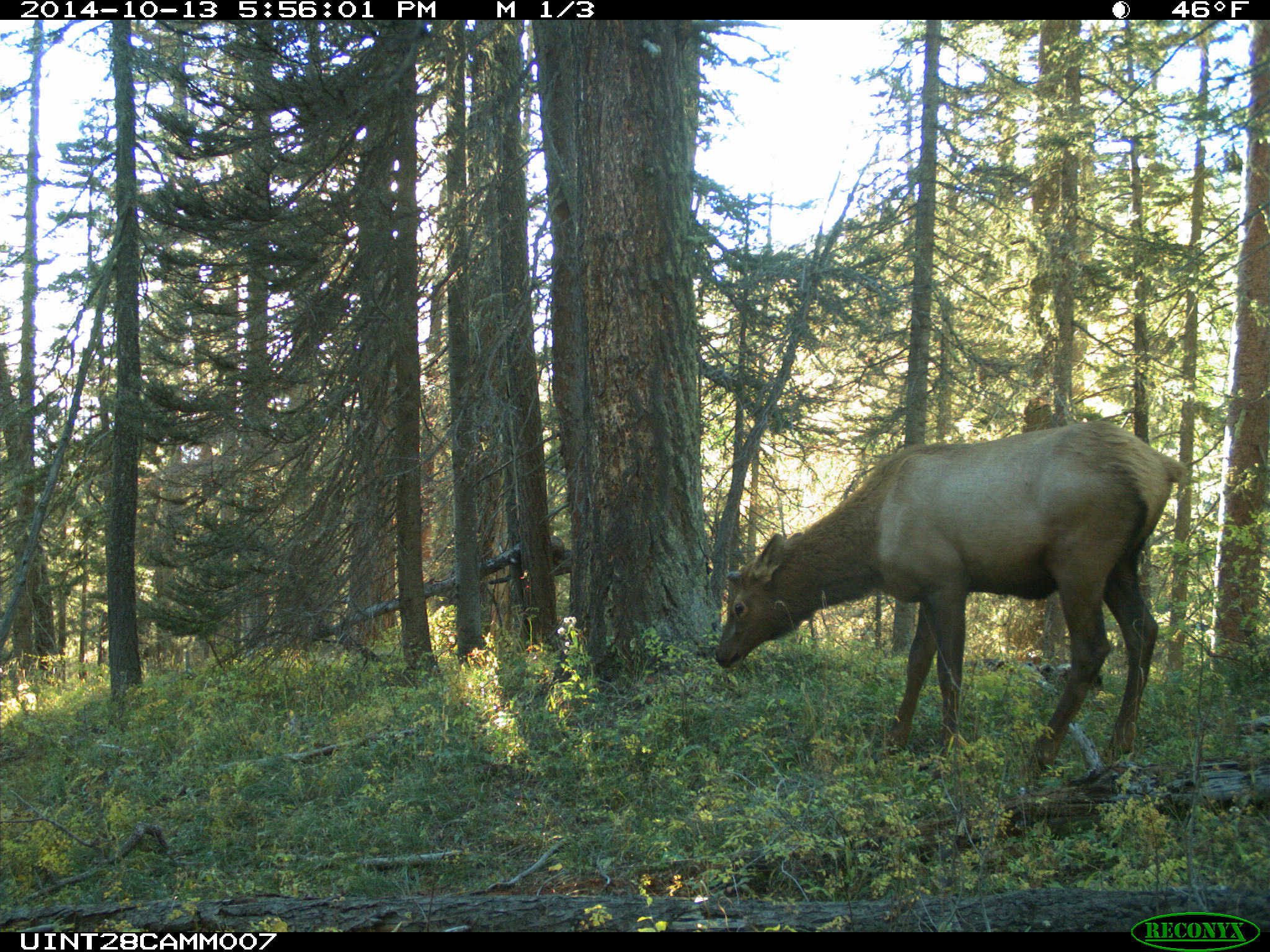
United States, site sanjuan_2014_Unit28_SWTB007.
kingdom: Animalia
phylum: Chordata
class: Mammalia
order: Artiodactyla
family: Cervidae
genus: Cervus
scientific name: Cervus elaphus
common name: red deer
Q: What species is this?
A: Cervus elaphus (red deer).